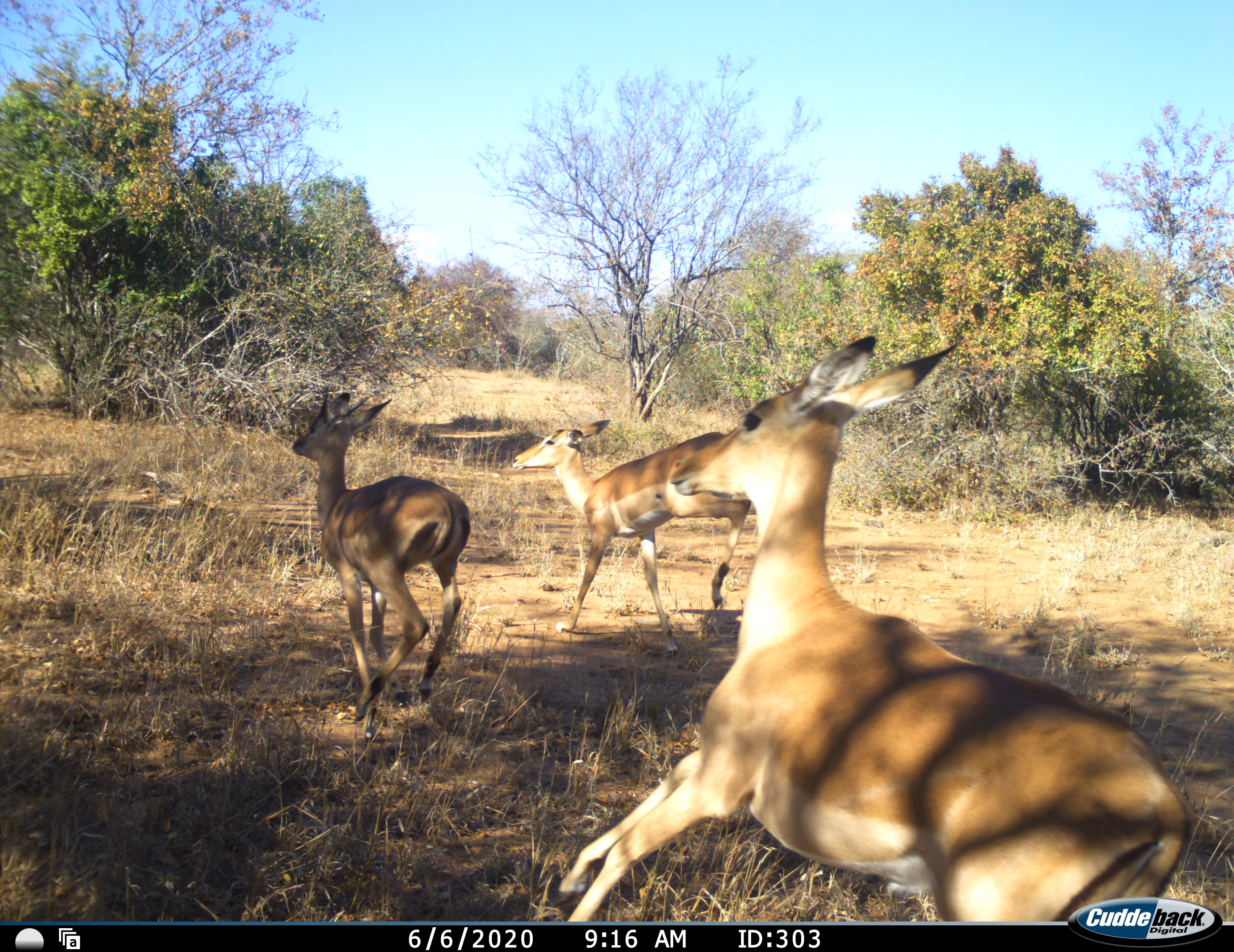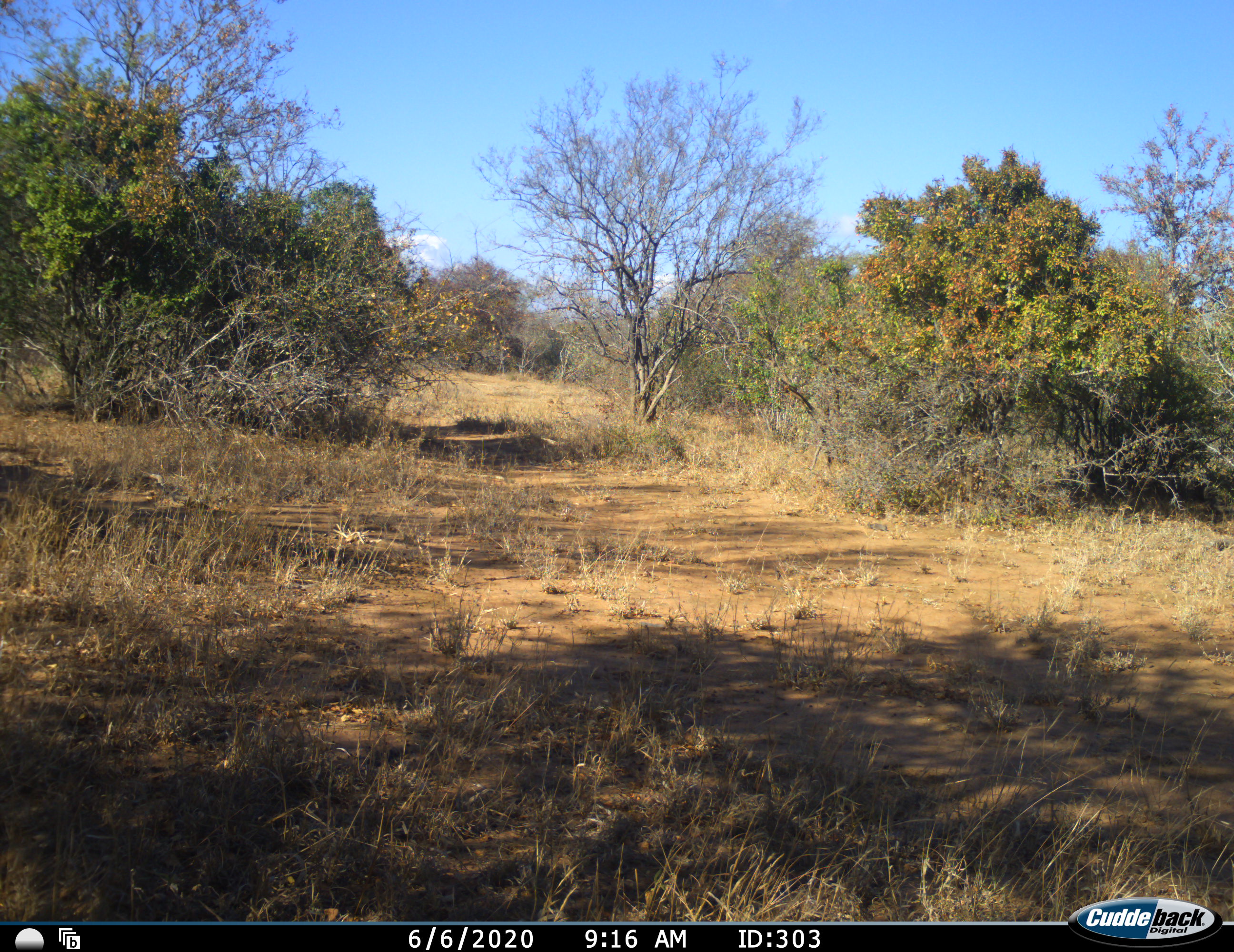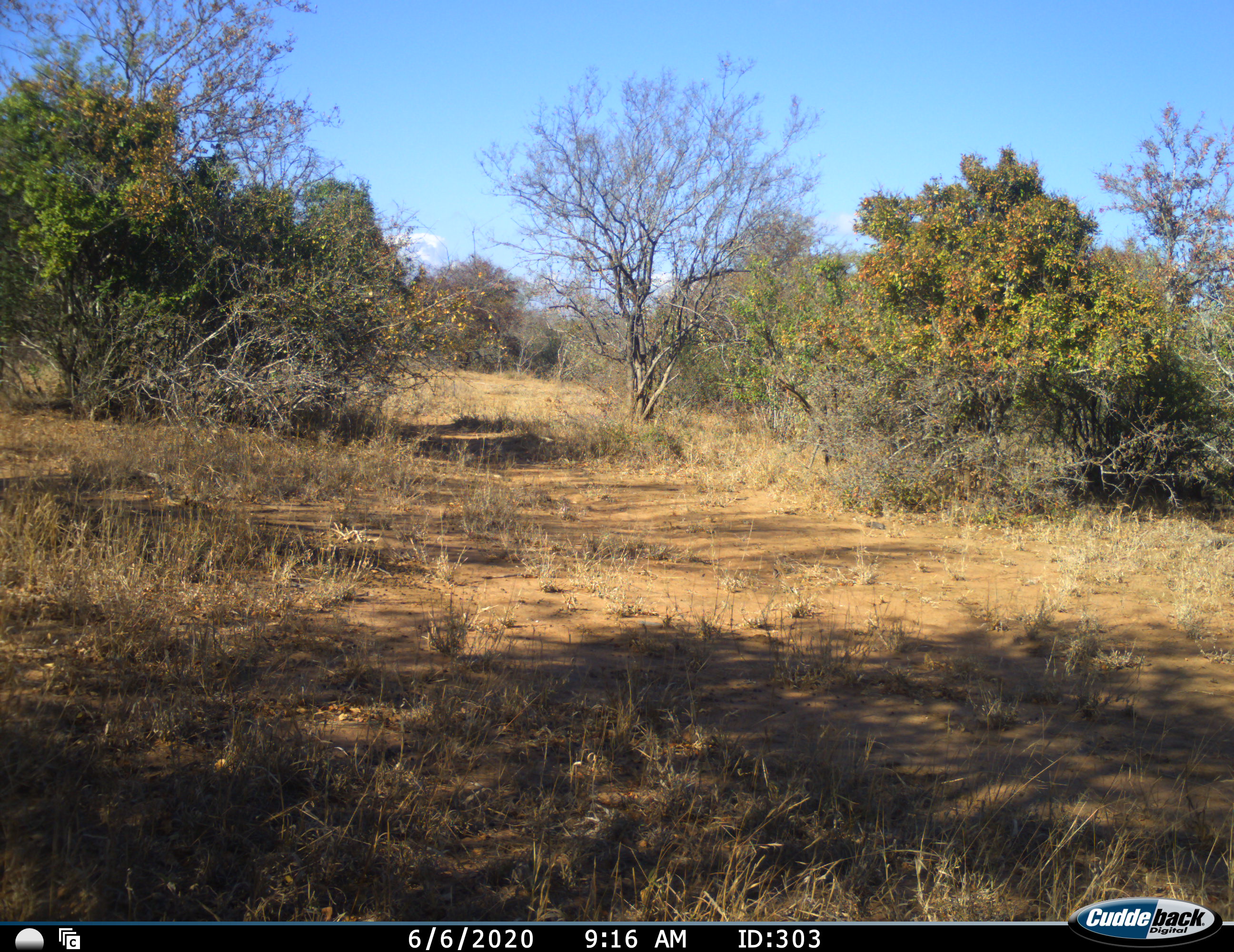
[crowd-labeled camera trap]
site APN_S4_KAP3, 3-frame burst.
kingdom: Animalia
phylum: Chordata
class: Mammalia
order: Artiodactyla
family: Bovidae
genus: Aepyceros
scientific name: Aepyceros melampus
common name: impala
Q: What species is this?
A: Impala (Aepyceros melampus).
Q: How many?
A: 3.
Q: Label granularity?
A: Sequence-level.